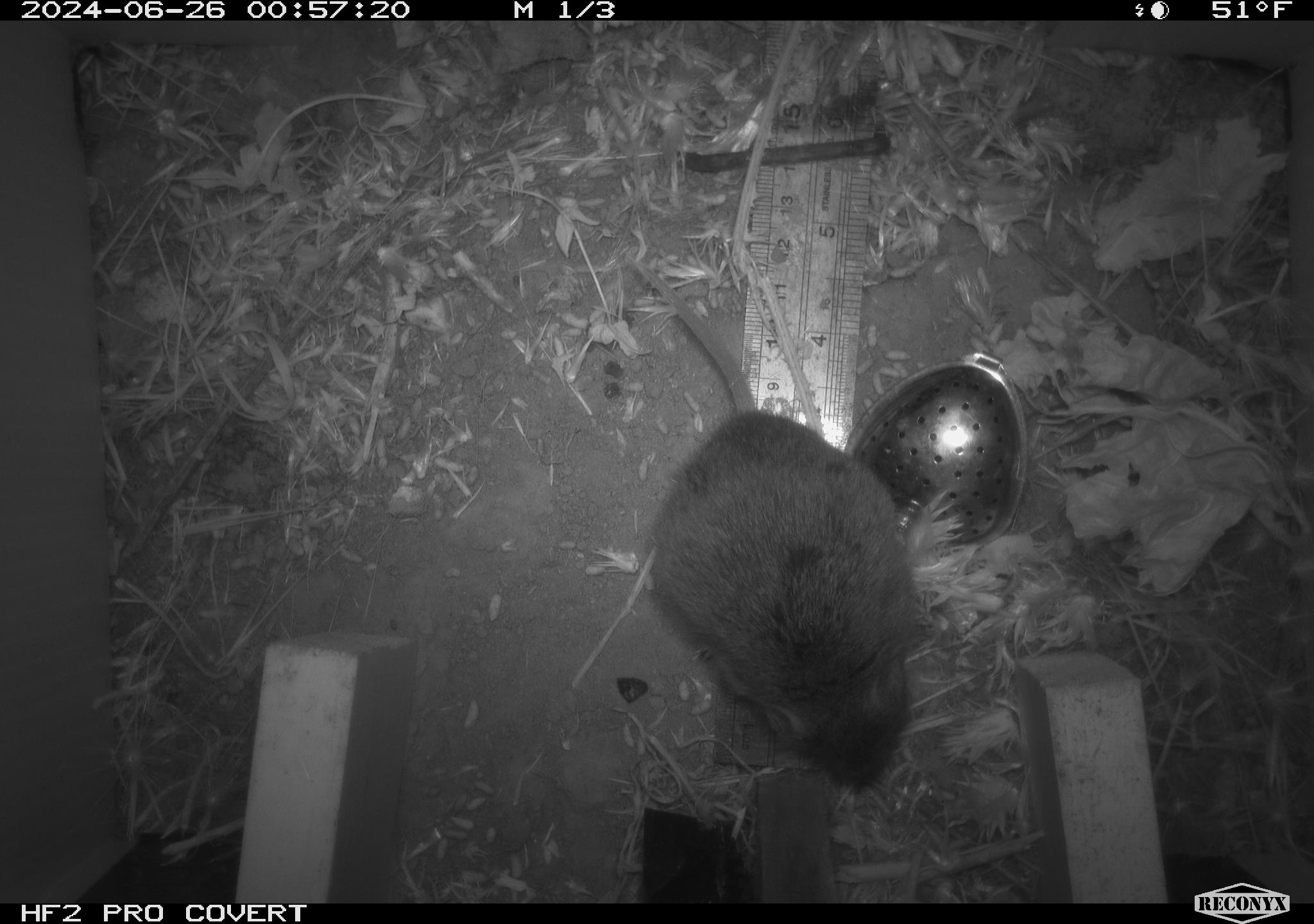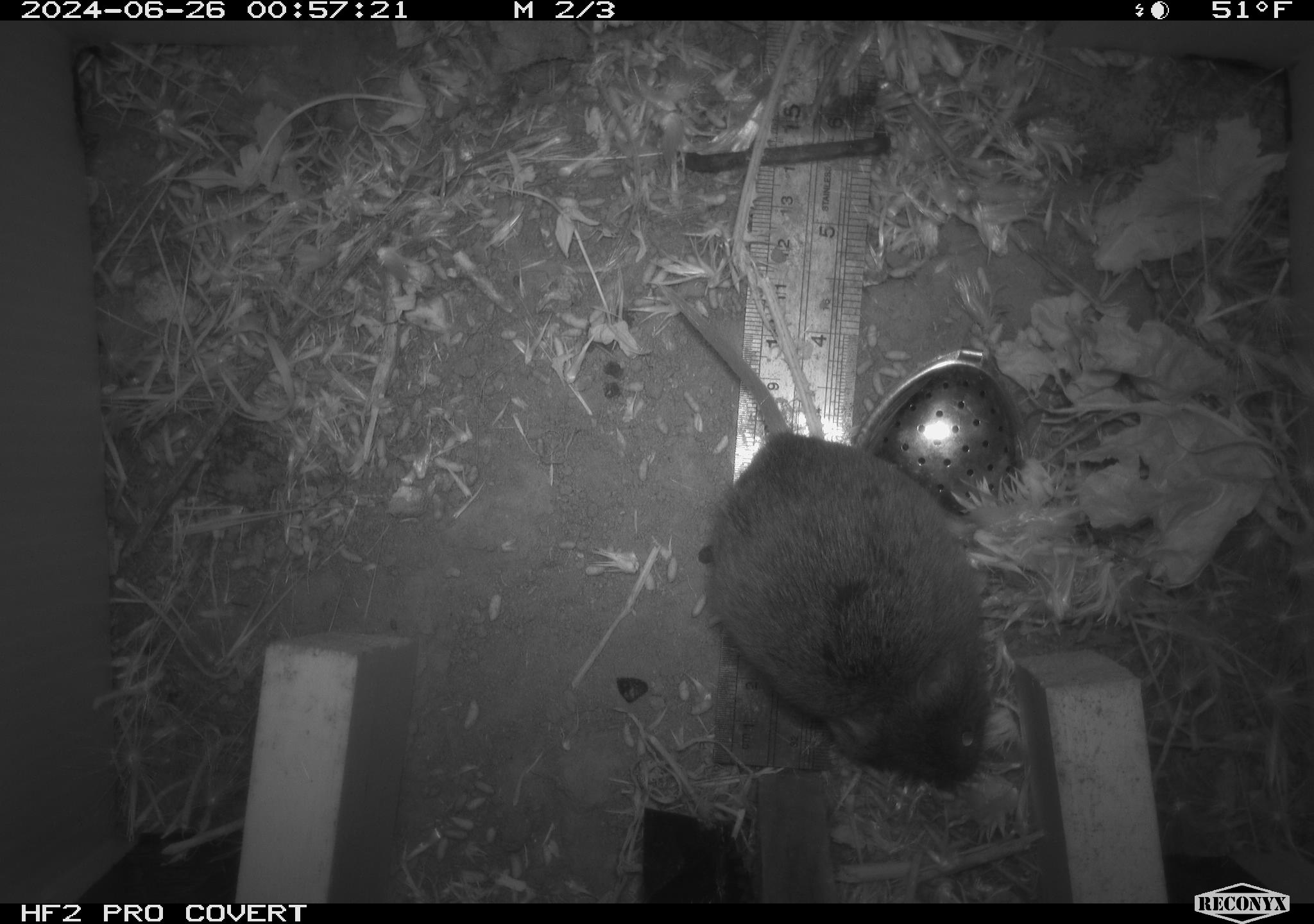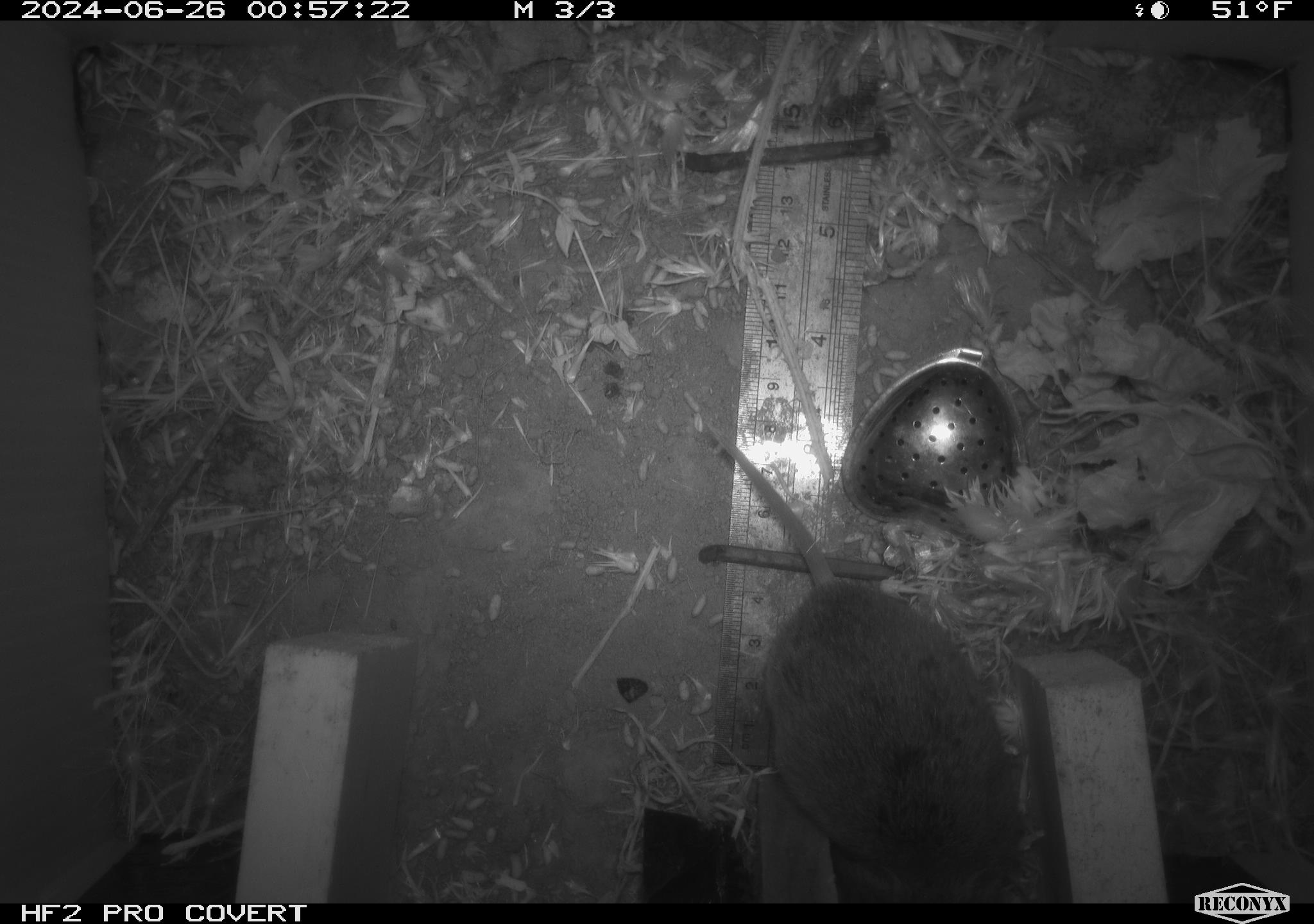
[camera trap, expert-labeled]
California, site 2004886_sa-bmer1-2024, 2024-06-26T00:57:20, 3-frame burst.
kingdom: Animalia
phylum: Chordata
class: Mammalia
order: Rodentia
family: Cricetidae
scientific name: Cricetidae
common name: hamsters, voles, lemmings, and allies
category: cricetidae family